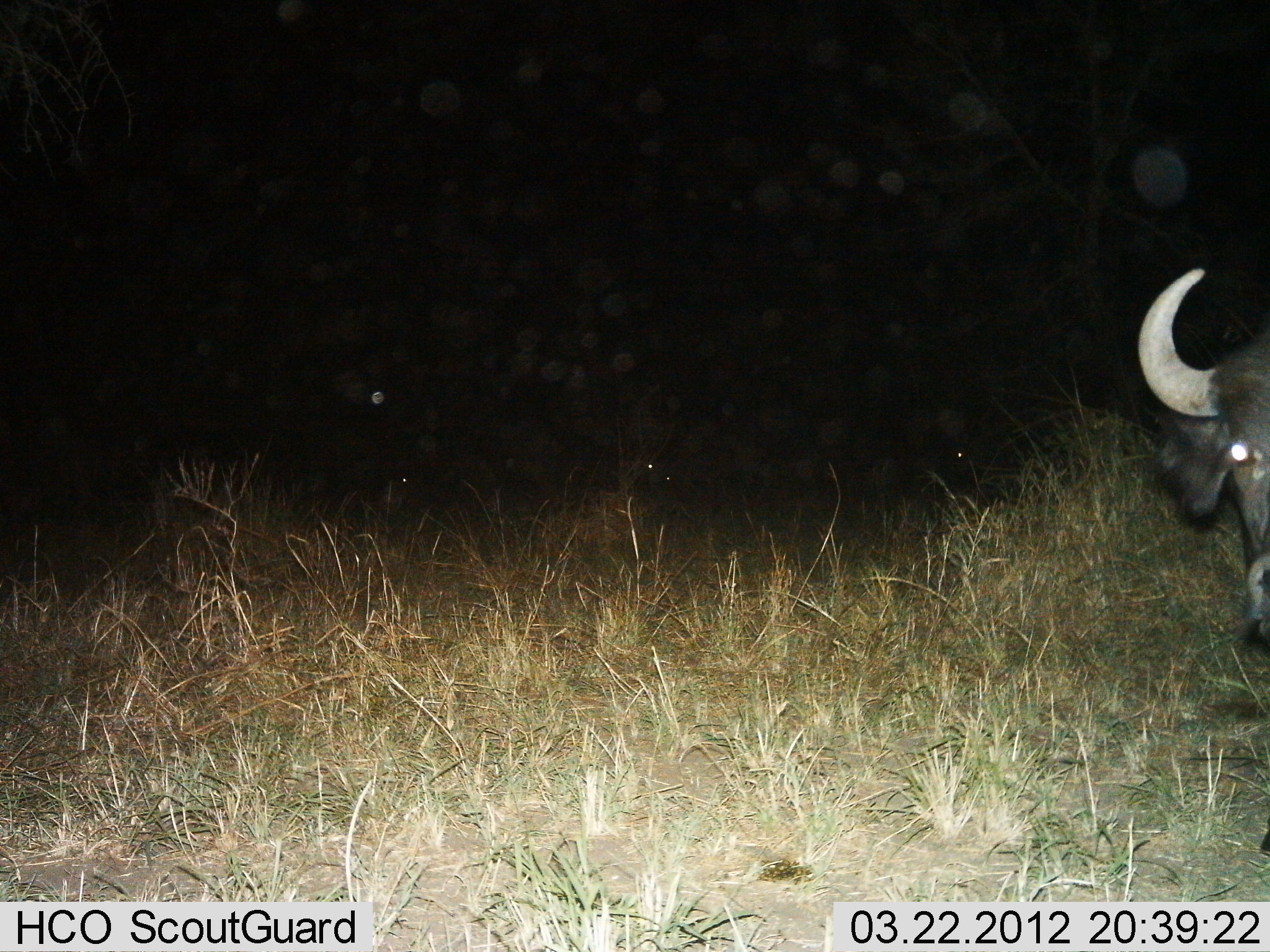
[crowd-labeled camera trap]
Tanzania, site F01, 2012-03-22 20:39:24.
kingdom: Animalia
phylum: Chordata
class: Mammalia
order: Artiodactyla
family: Bovidae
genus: Syncerus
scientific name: Syncerus caffer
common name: cape buffalo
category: buffalo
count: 1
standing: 92%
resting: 0%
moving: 8%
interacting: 0%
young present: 0%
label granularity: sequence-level